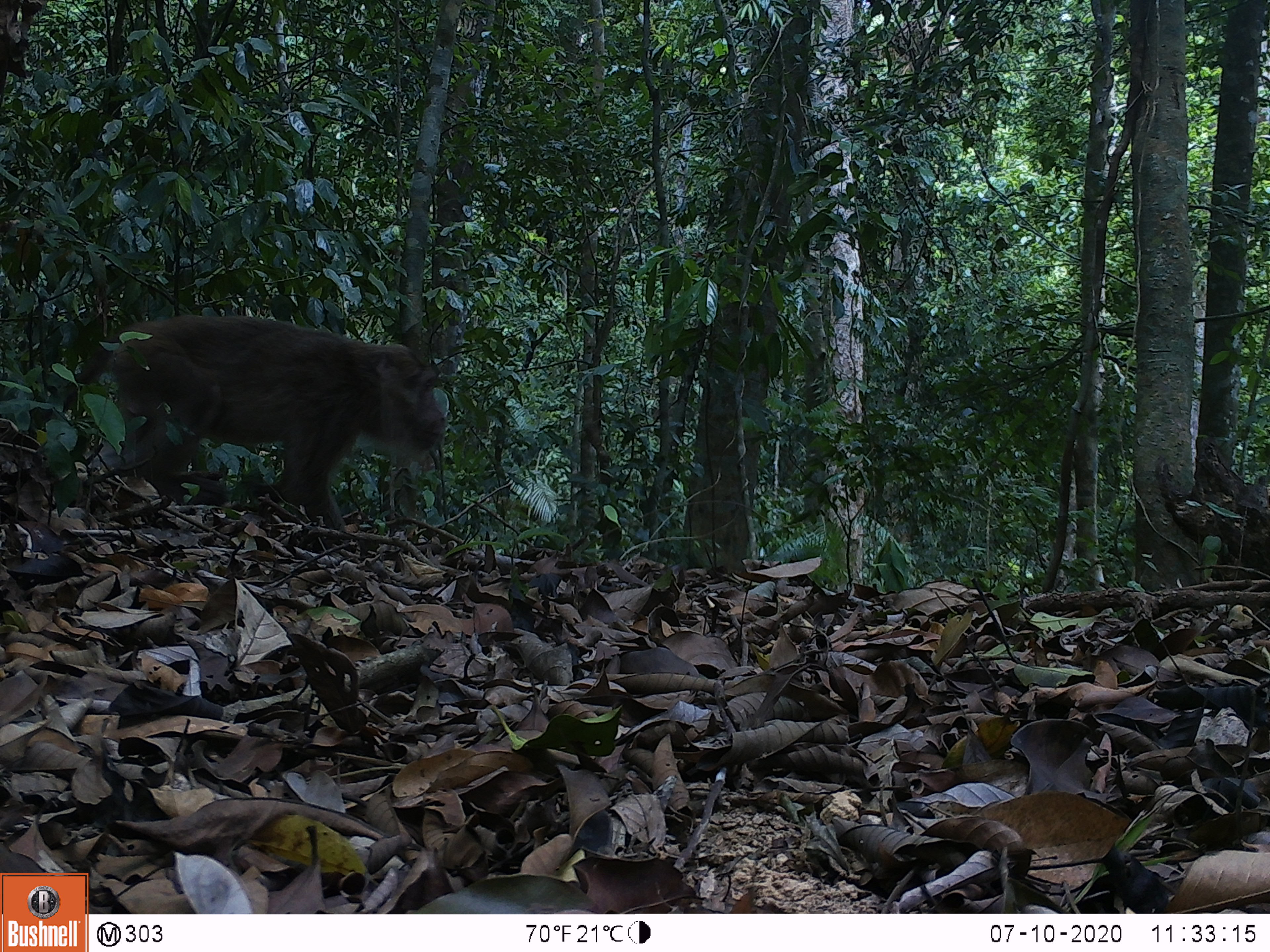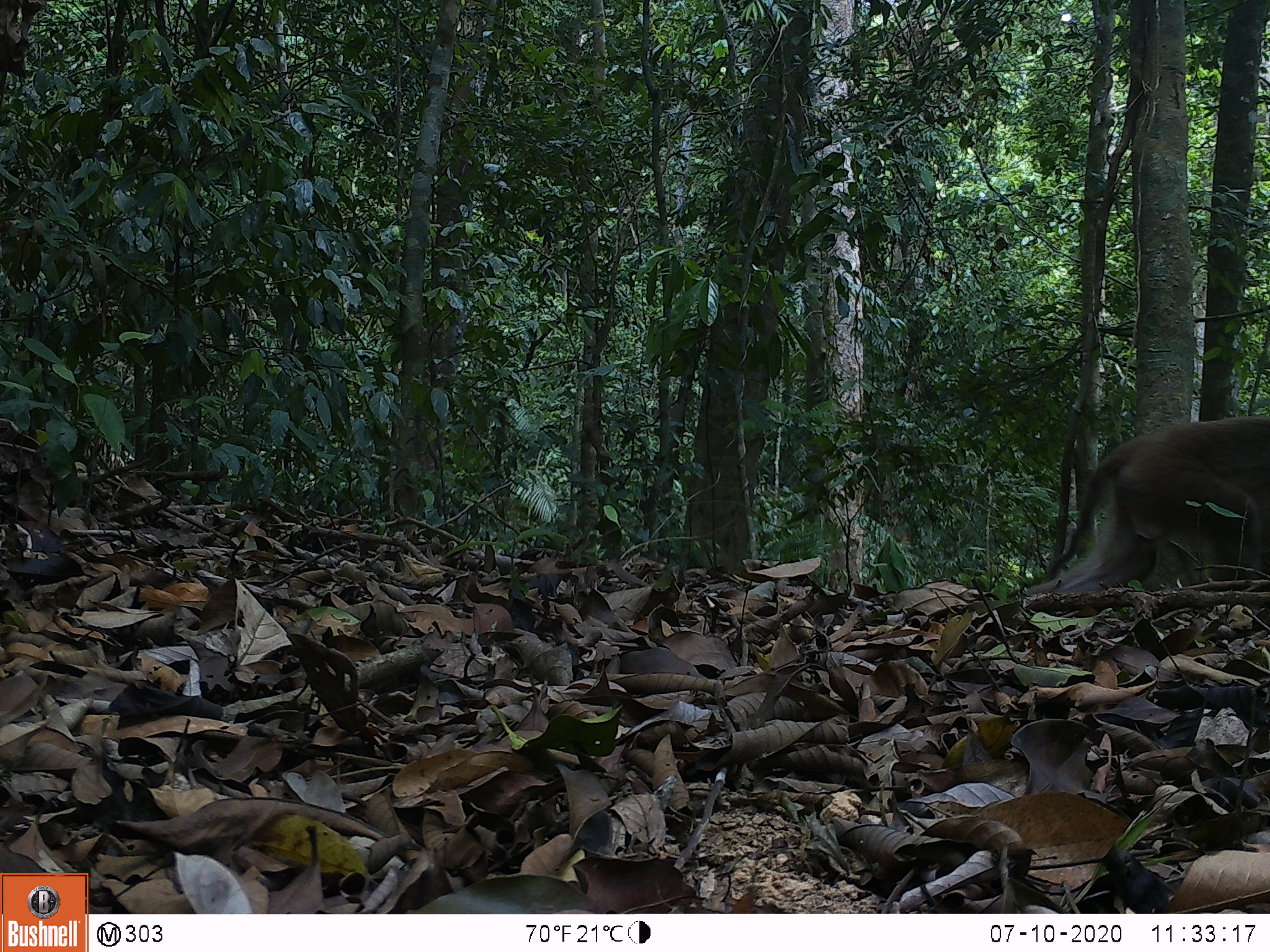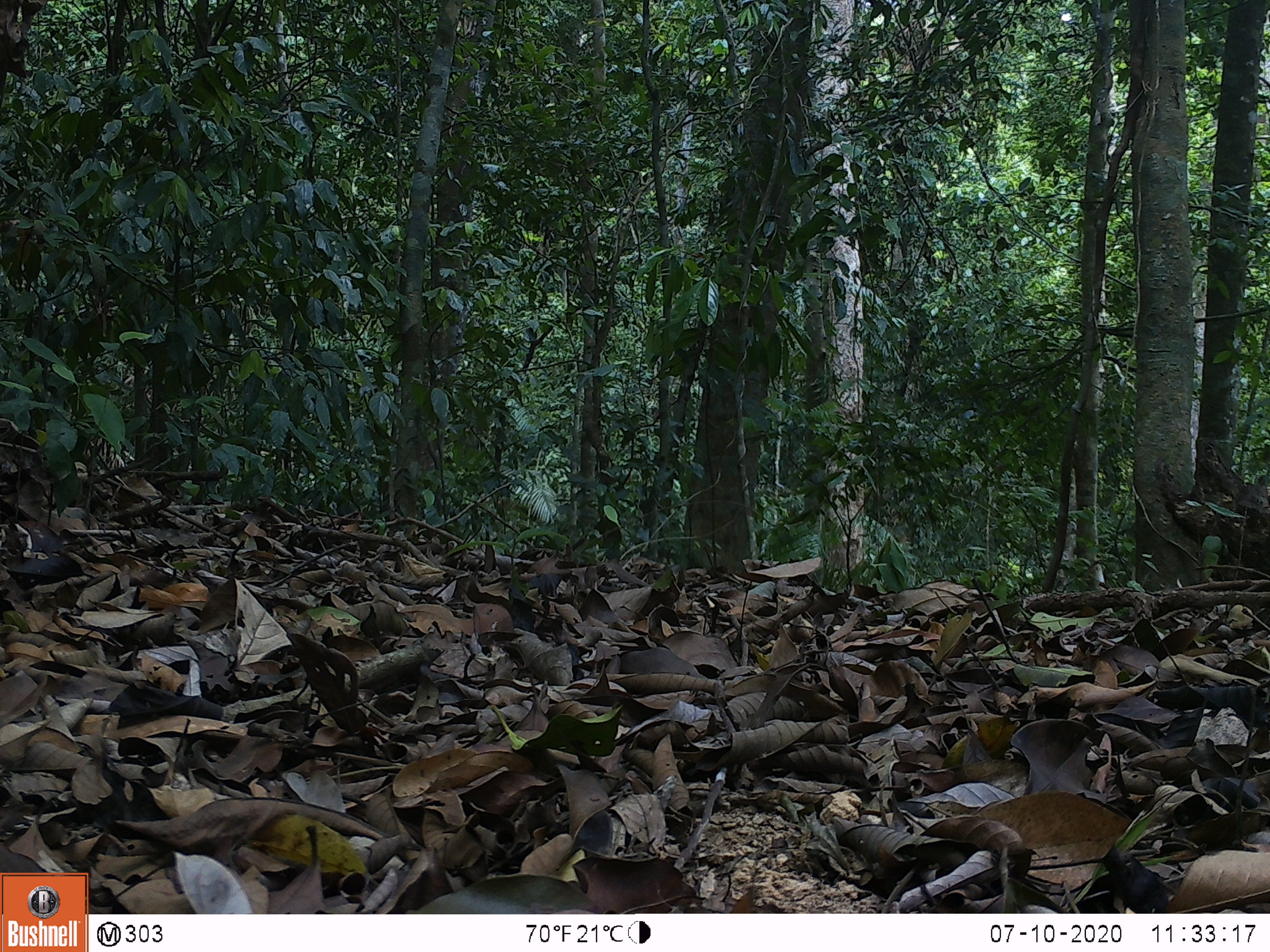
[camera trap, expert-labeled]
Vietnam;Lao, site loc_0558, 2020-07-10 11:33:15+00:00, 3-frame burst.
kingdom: Animalia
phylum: Chordata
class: Mammalia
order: Primates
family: Cercopithecidae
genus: Macaca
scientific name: Macaca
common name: macaques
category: assam or rhesus macaque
Assam or rhesus macaque (macaques) (Macaca). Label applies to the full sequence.